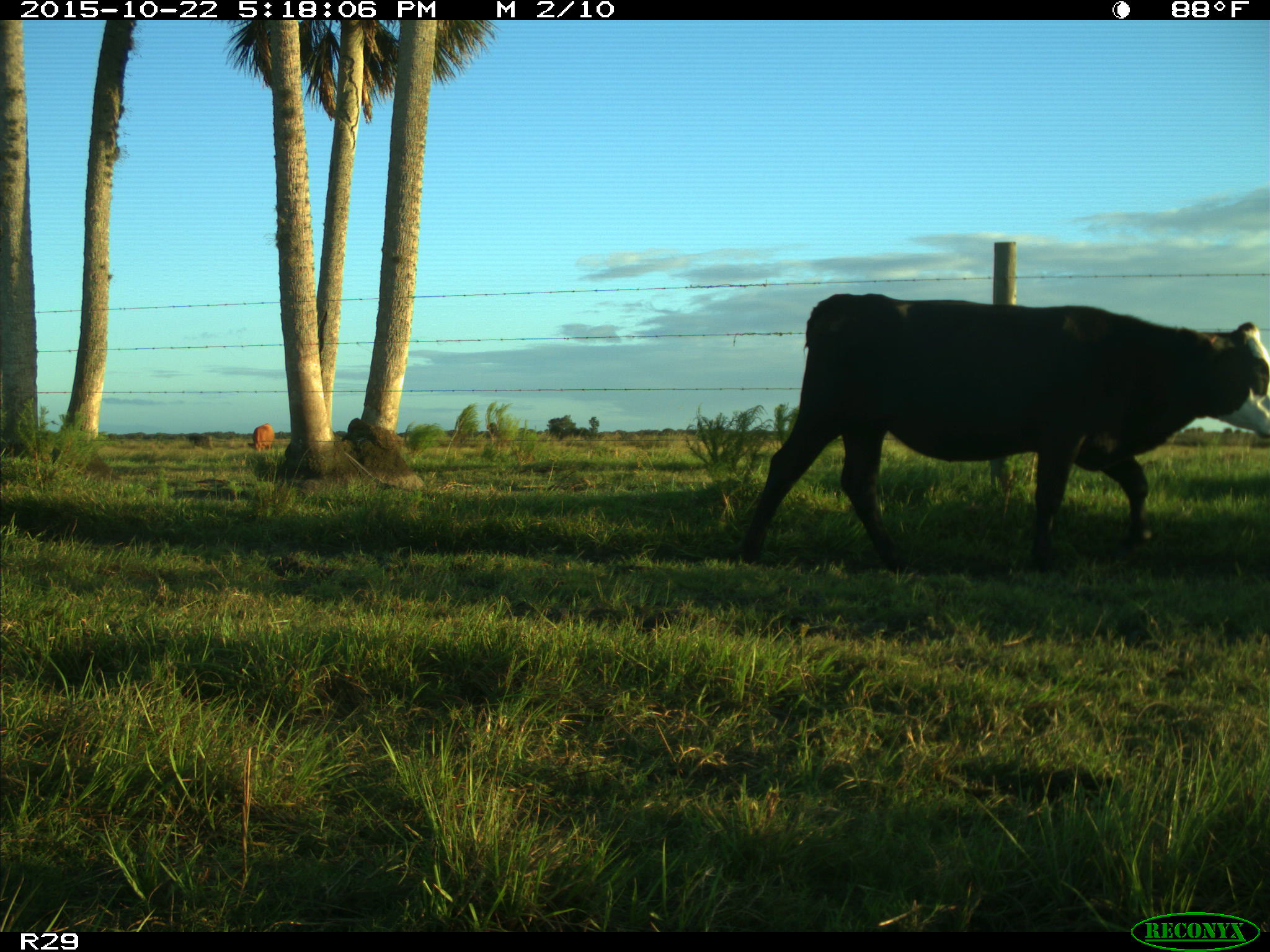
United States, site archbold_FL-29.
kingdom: Animalia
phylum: Chordata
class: Mammalia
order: Artiodactyla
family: Bovidae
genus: Bos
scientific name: Bos taurus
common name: domestic cow